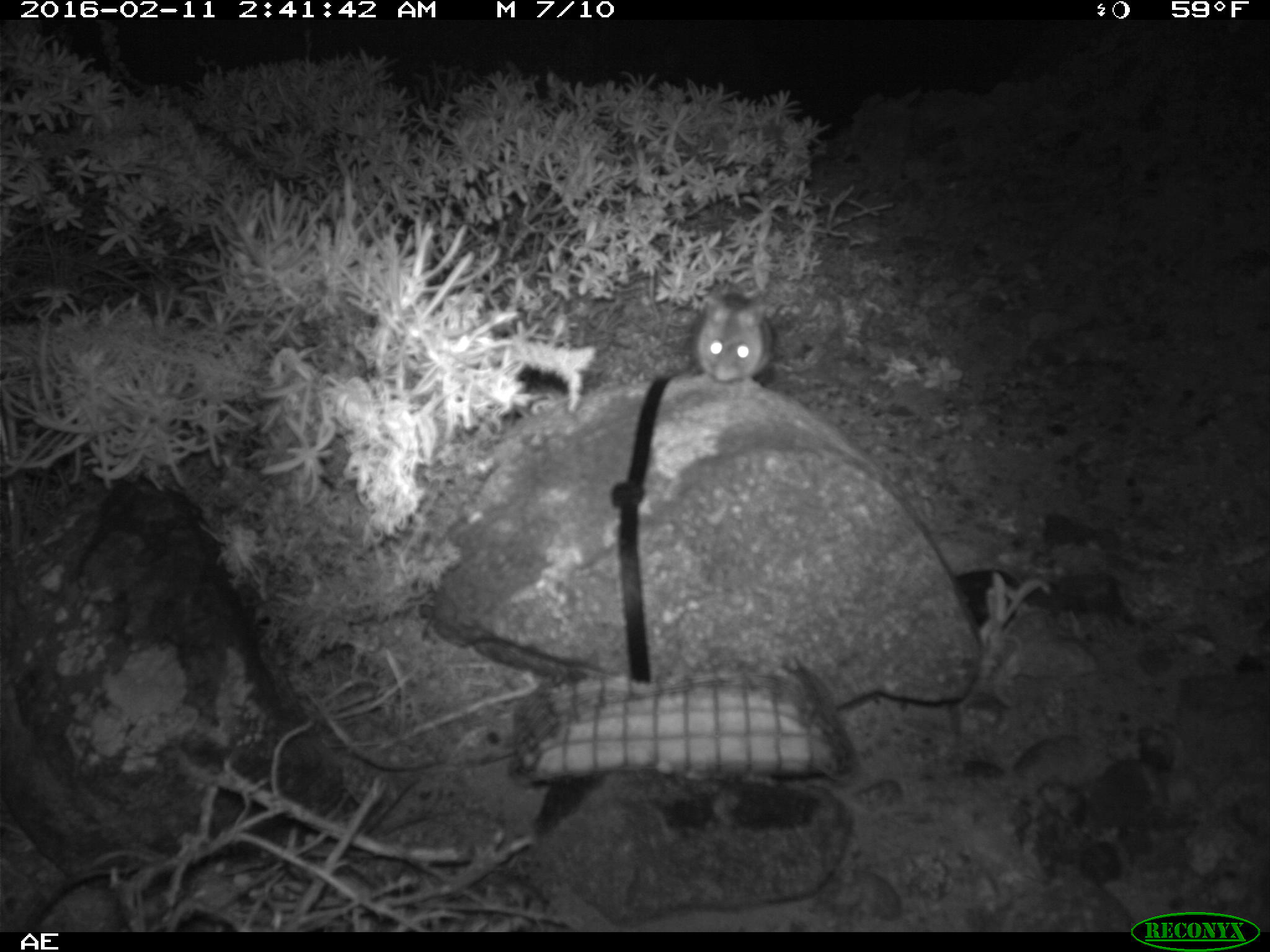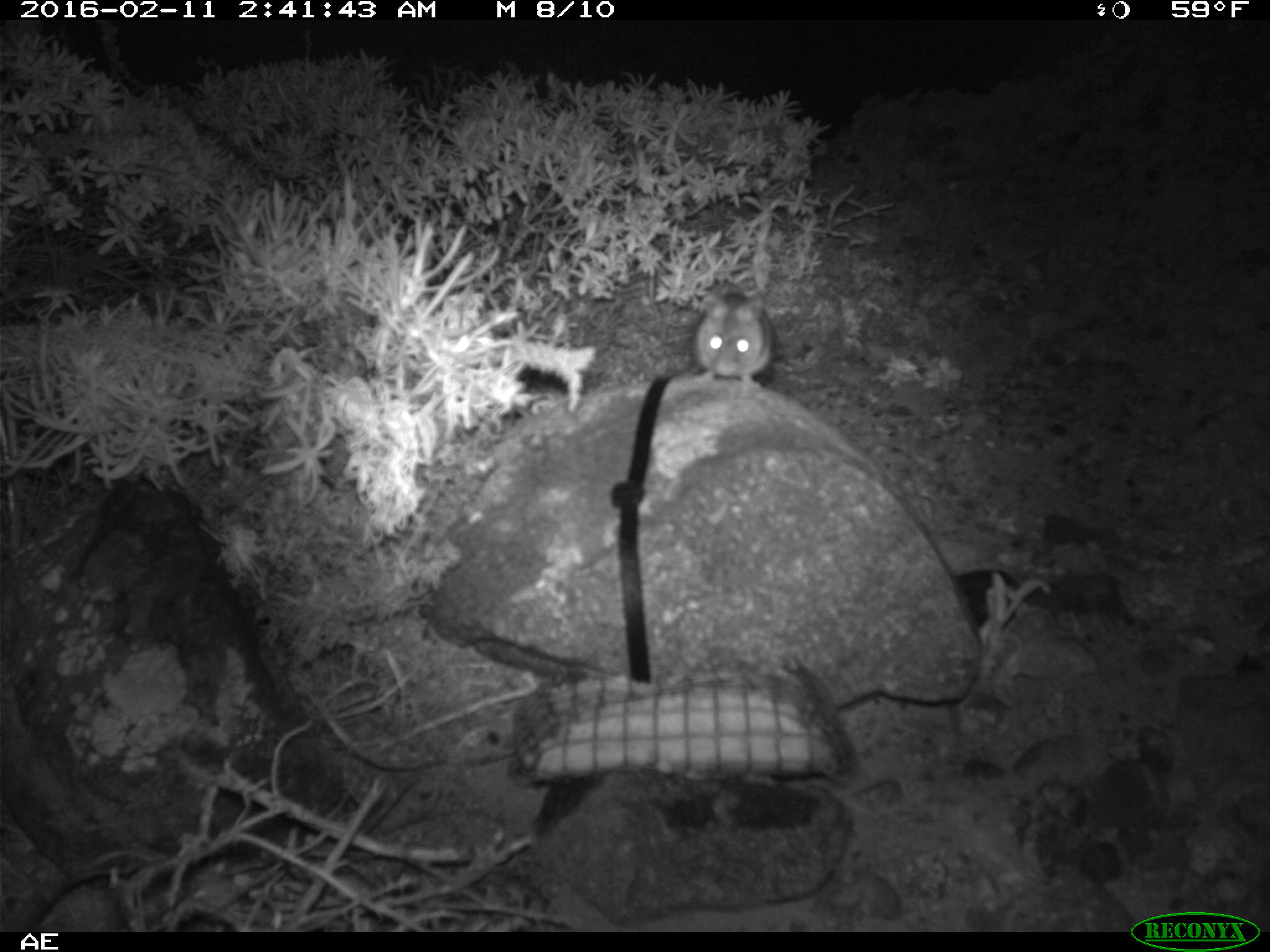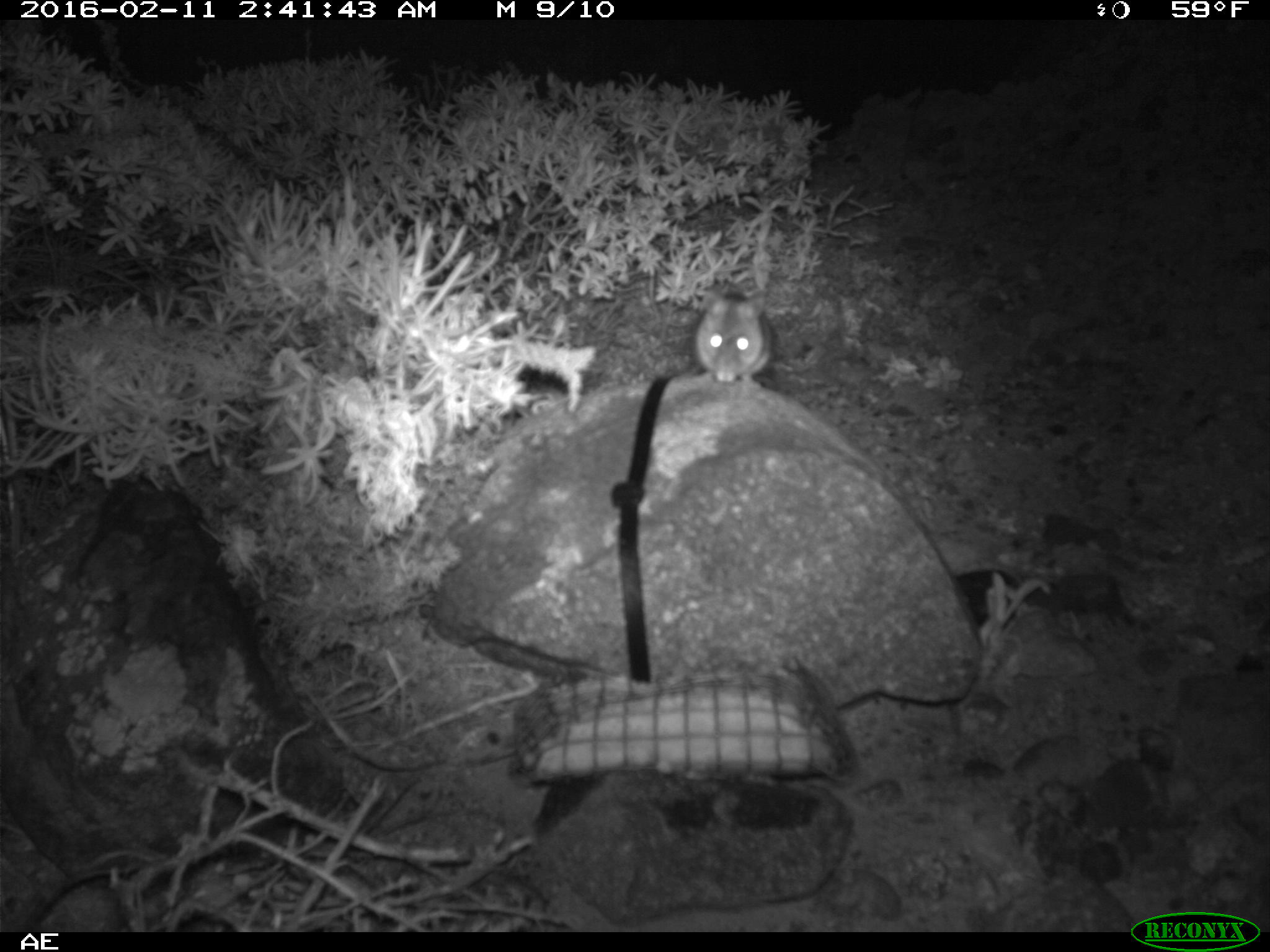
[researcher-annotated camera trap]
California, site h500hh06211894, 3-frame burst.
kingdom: Animalia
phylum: Chordata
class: Mammalia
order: Rodentia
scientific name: Rodentia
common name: rodent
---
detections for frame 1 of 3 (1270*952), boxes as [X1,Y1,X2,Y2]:
rodent: [690,291,773,392]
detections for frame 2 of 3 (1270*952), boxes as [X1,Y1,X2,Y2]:
rodent: [690,288,775,389]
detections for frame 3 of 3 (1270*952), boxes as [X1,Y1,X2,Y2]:
rodent: [690,287,777,388]